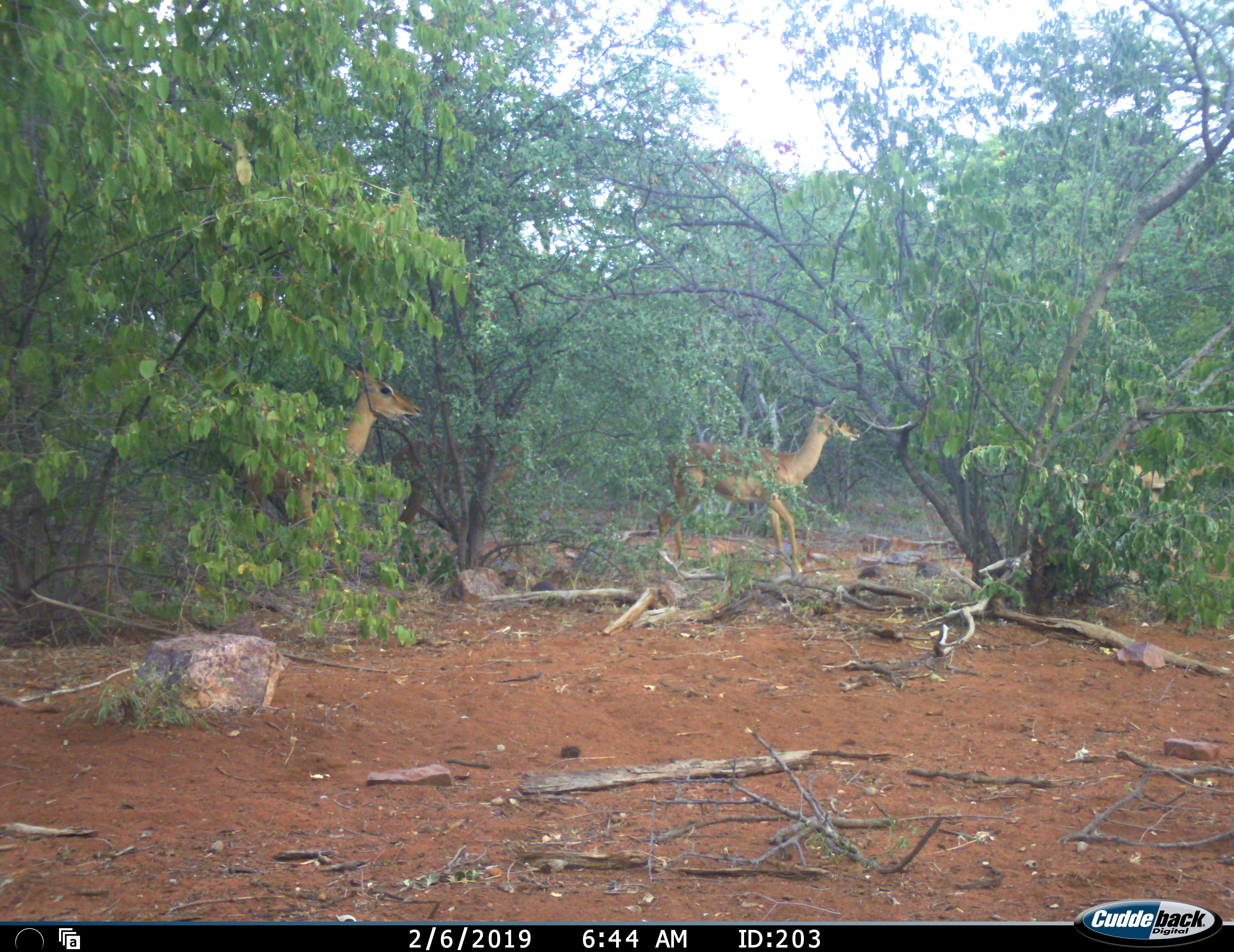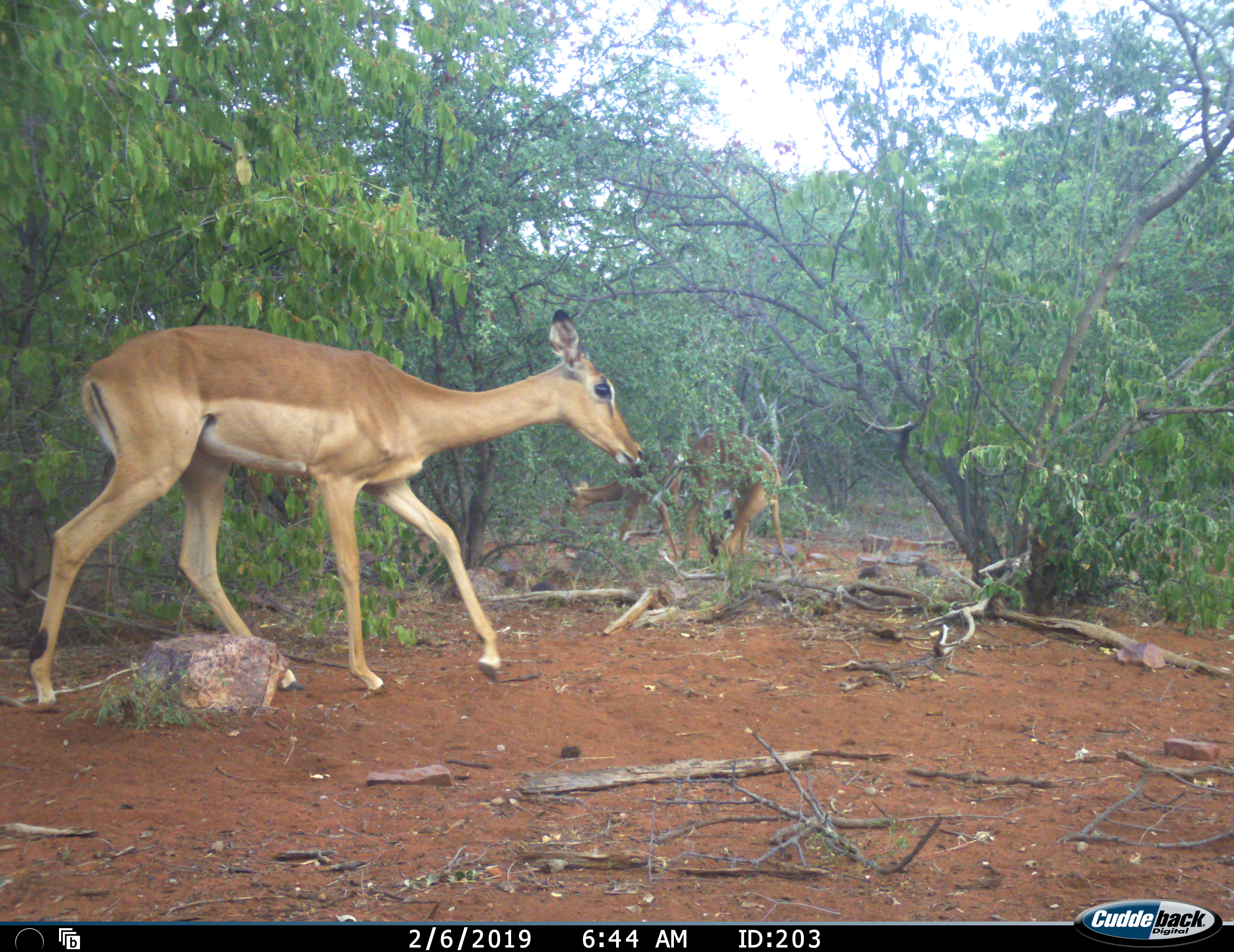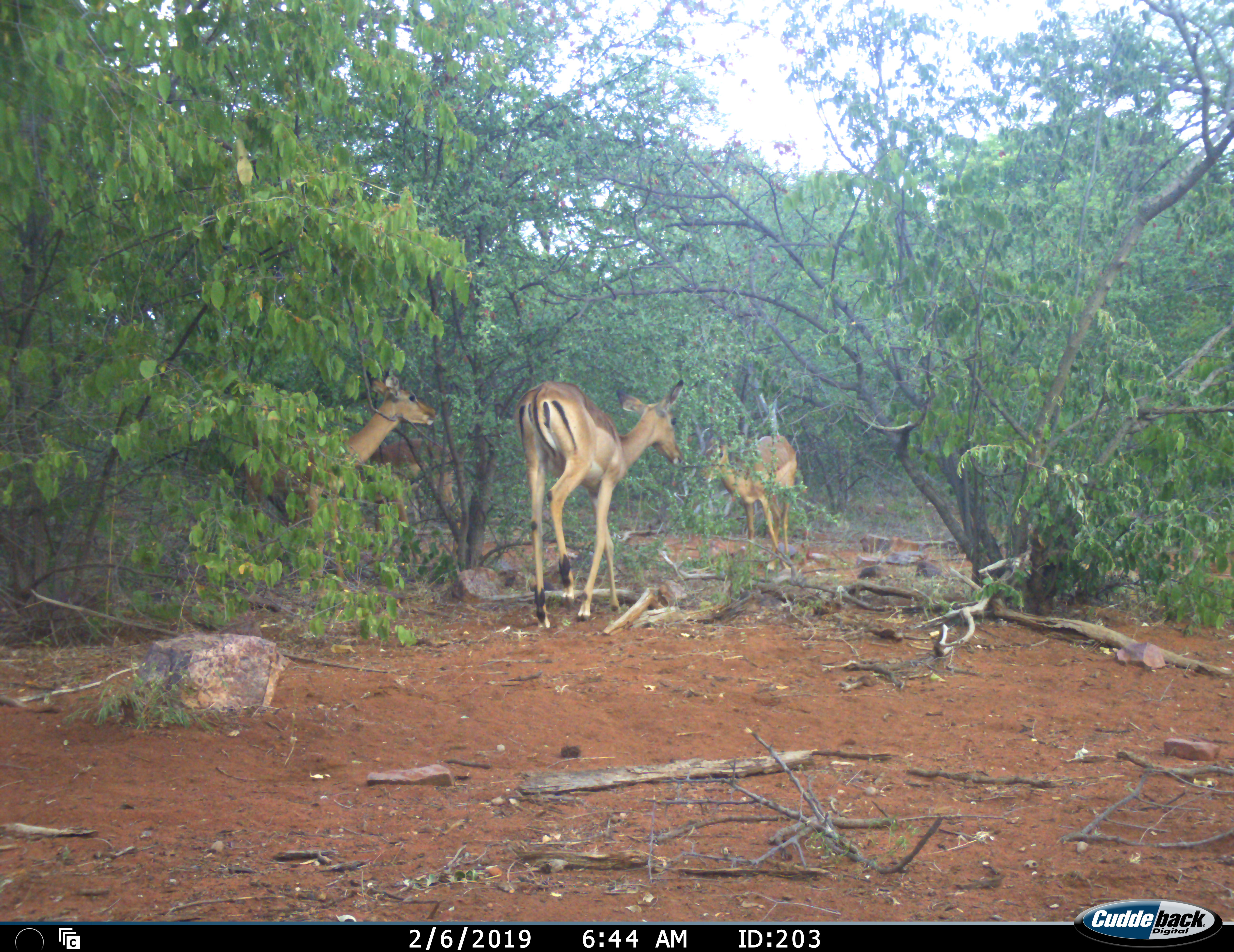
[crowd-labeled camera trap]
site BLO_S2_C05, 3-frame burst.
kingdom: Animalia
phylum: Chordata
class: Mammalia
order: Artiodactyla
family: Bovidae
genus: Aepyceros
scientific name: Aepyceros melampus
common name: impala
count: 4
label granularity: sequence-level